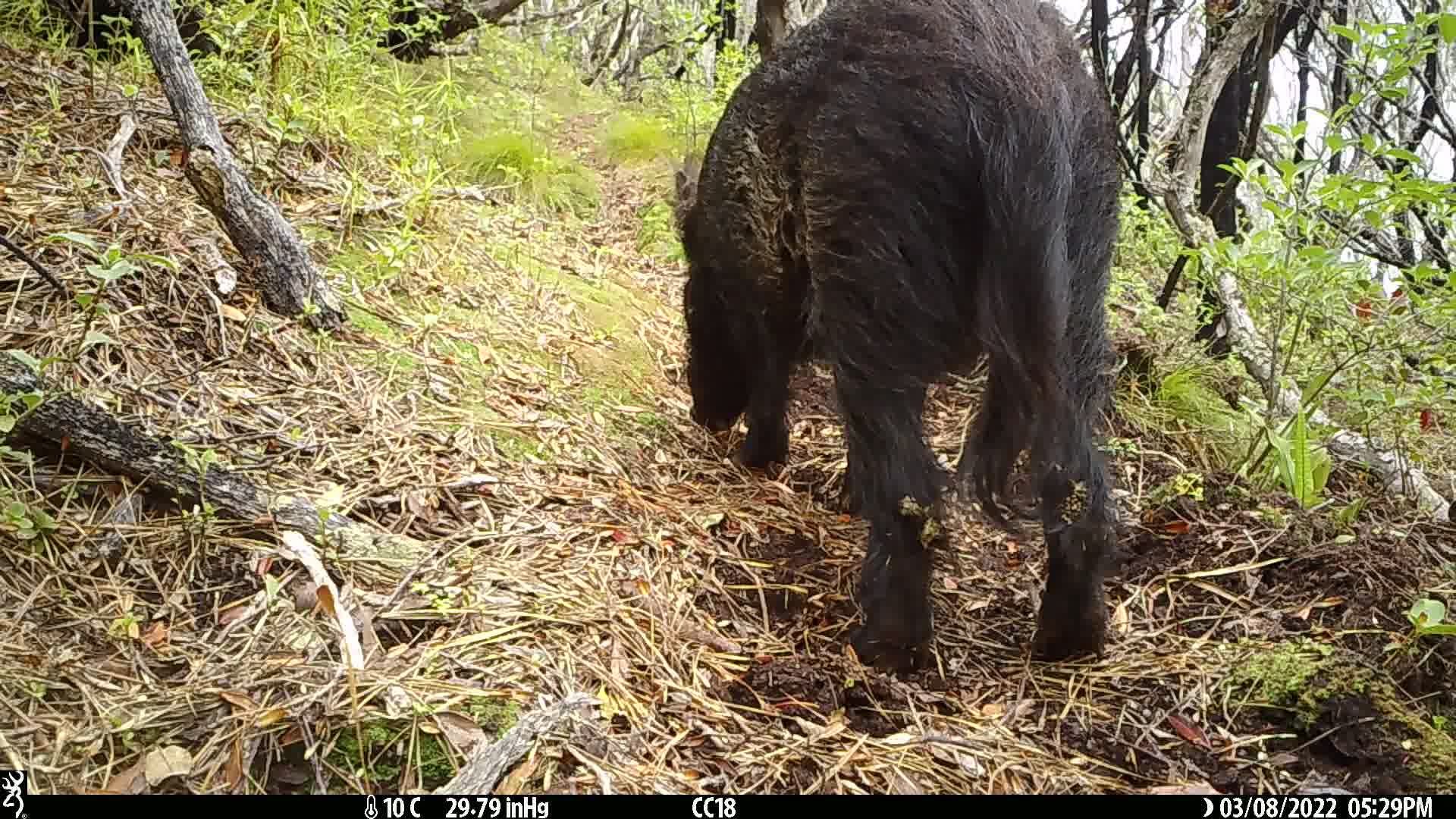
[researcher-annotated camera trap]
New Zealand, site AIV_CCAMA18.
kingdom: Animalia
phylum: Chordata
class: Mammalia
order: Artiodactyla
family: Suidae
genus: Sus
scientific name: Sus scrofa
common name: pig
Pig (Sus scrofa).